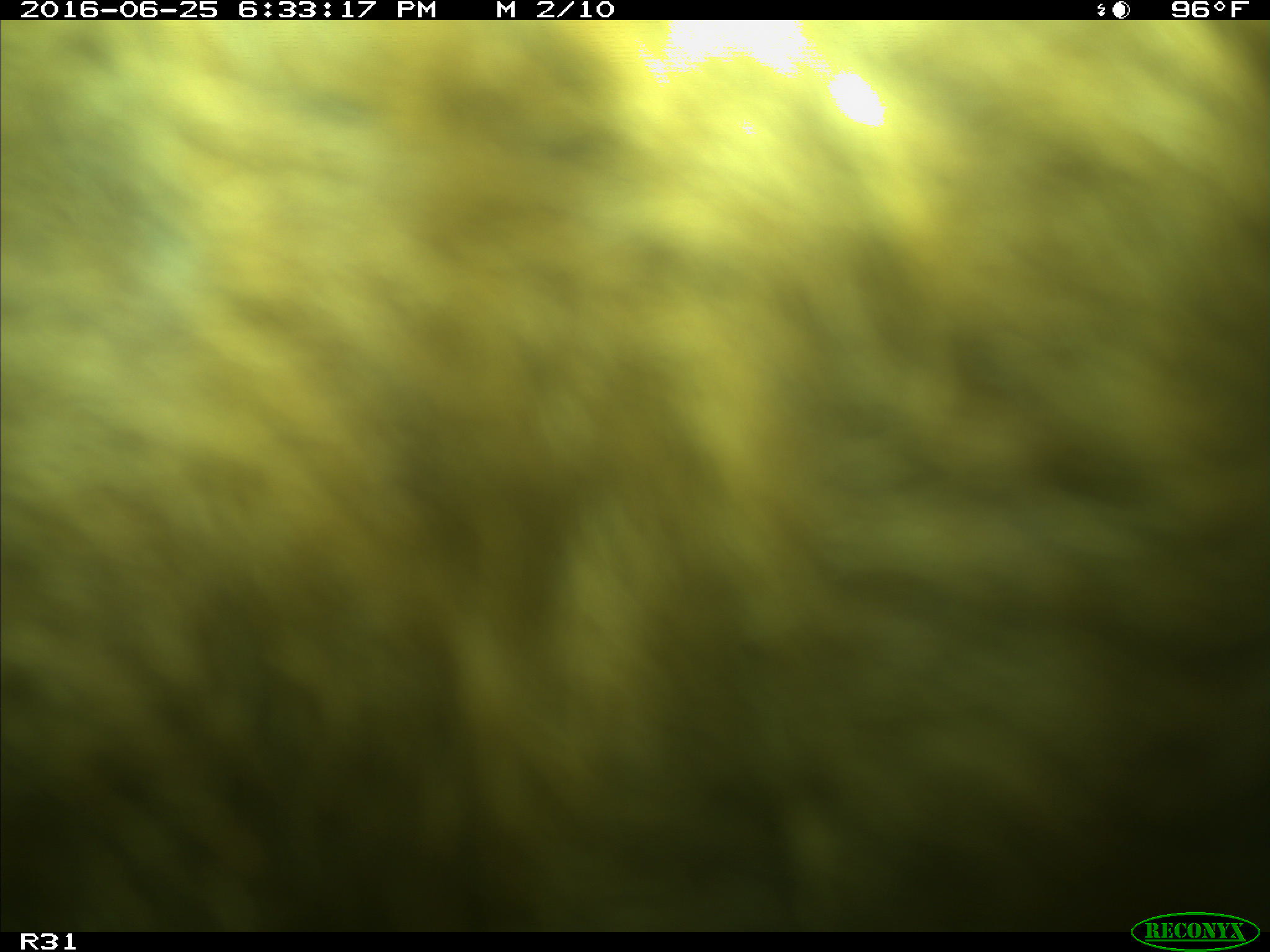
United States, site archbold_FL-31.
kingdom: Animalia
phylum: Chordata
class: Mammalia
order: Artiodactyla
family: Bovidae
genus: Bos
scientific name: Bos taurus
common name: domestic cow